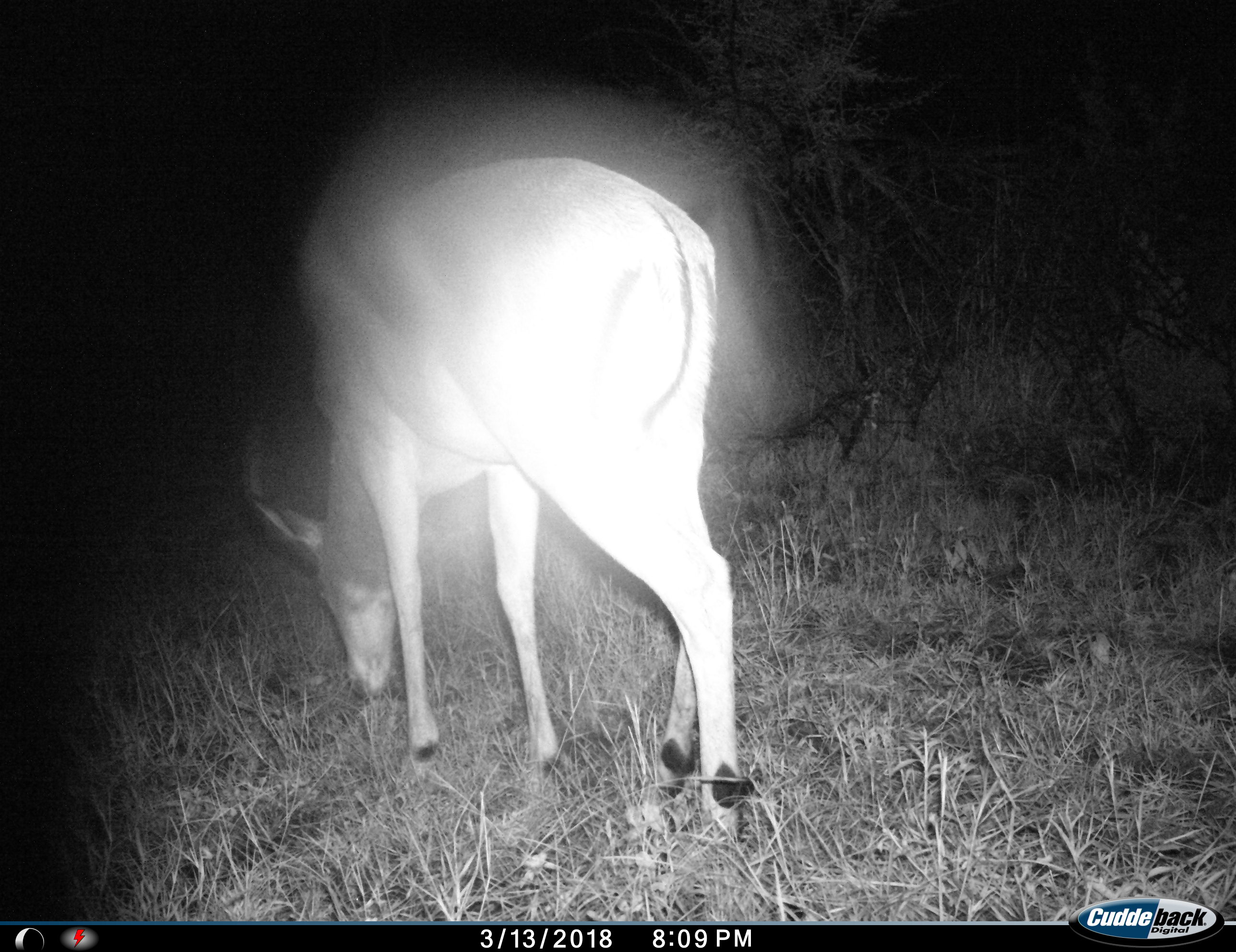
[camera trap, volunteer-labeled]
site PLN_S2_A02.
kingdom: Animalia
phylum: Chordata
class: Mammalia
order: Artiodactyla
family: Bovidae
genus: Aepyceros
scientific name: Aepyceros melampus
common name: impala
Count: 1.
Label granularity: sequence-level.